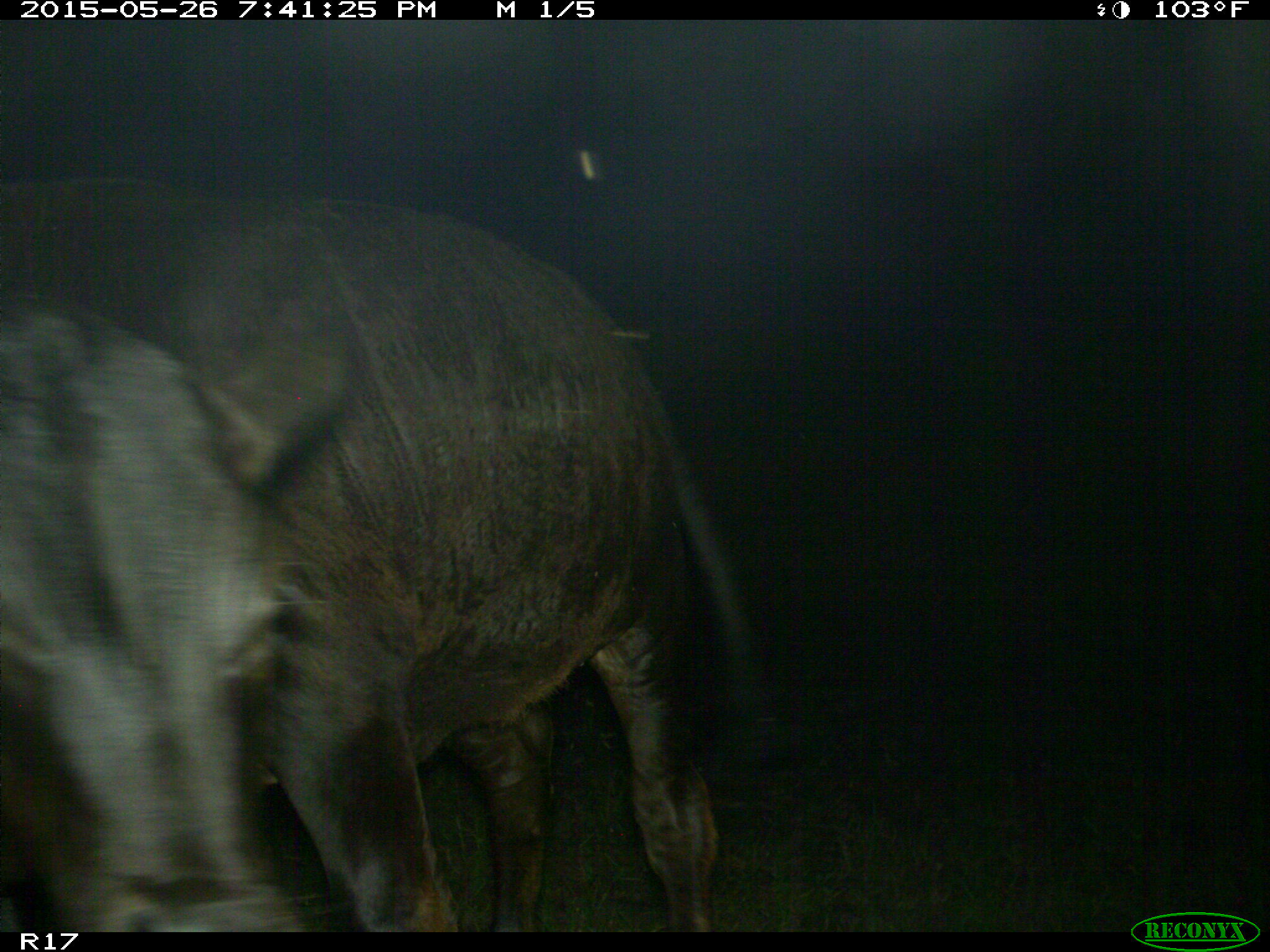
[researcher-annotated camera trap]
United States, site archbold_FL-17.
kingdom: Animalia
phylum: Chordata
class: Mammalia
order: Artiodactyla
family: Bovidae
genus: Bos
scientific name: Bos taurus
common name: domestic cow